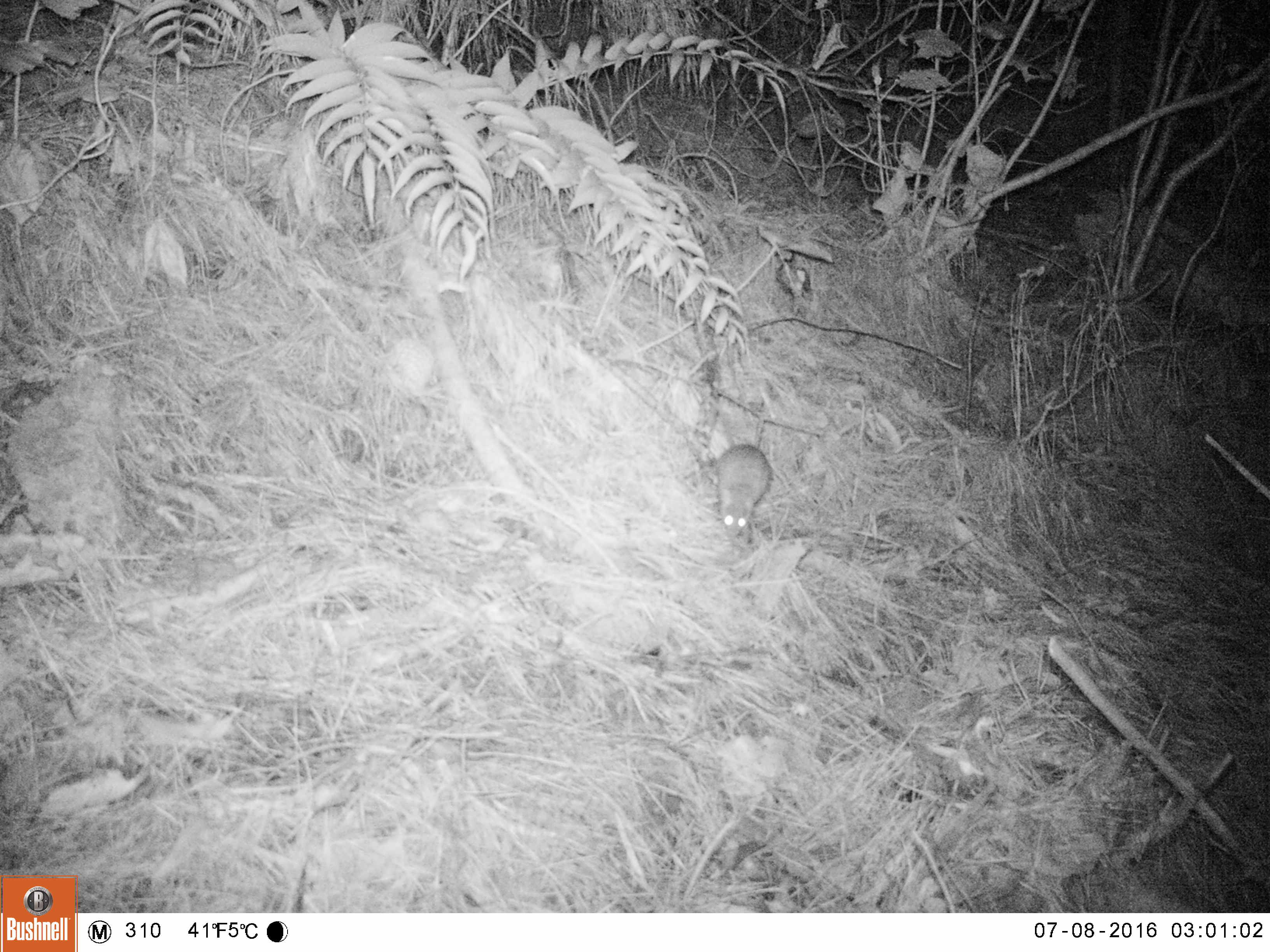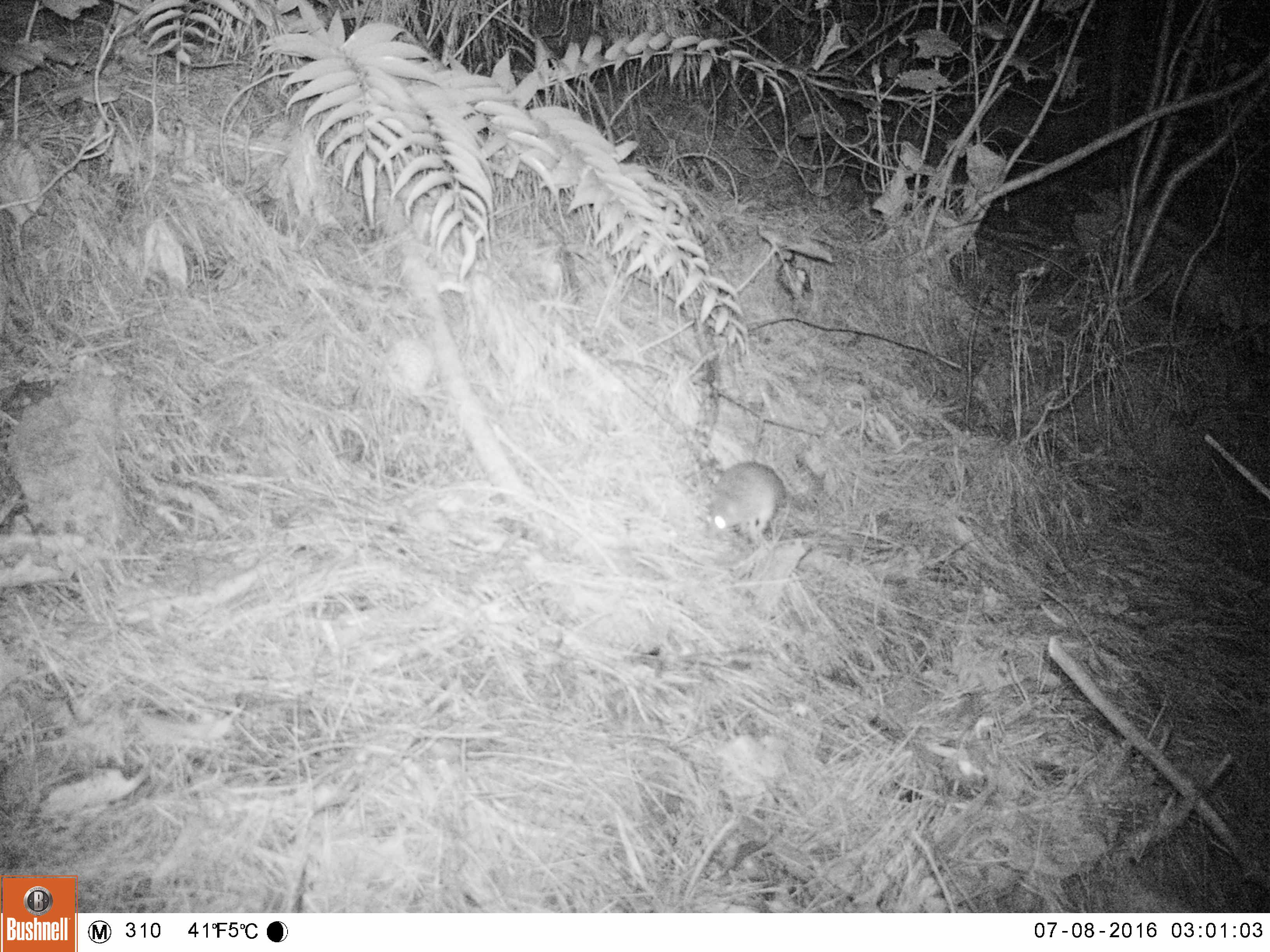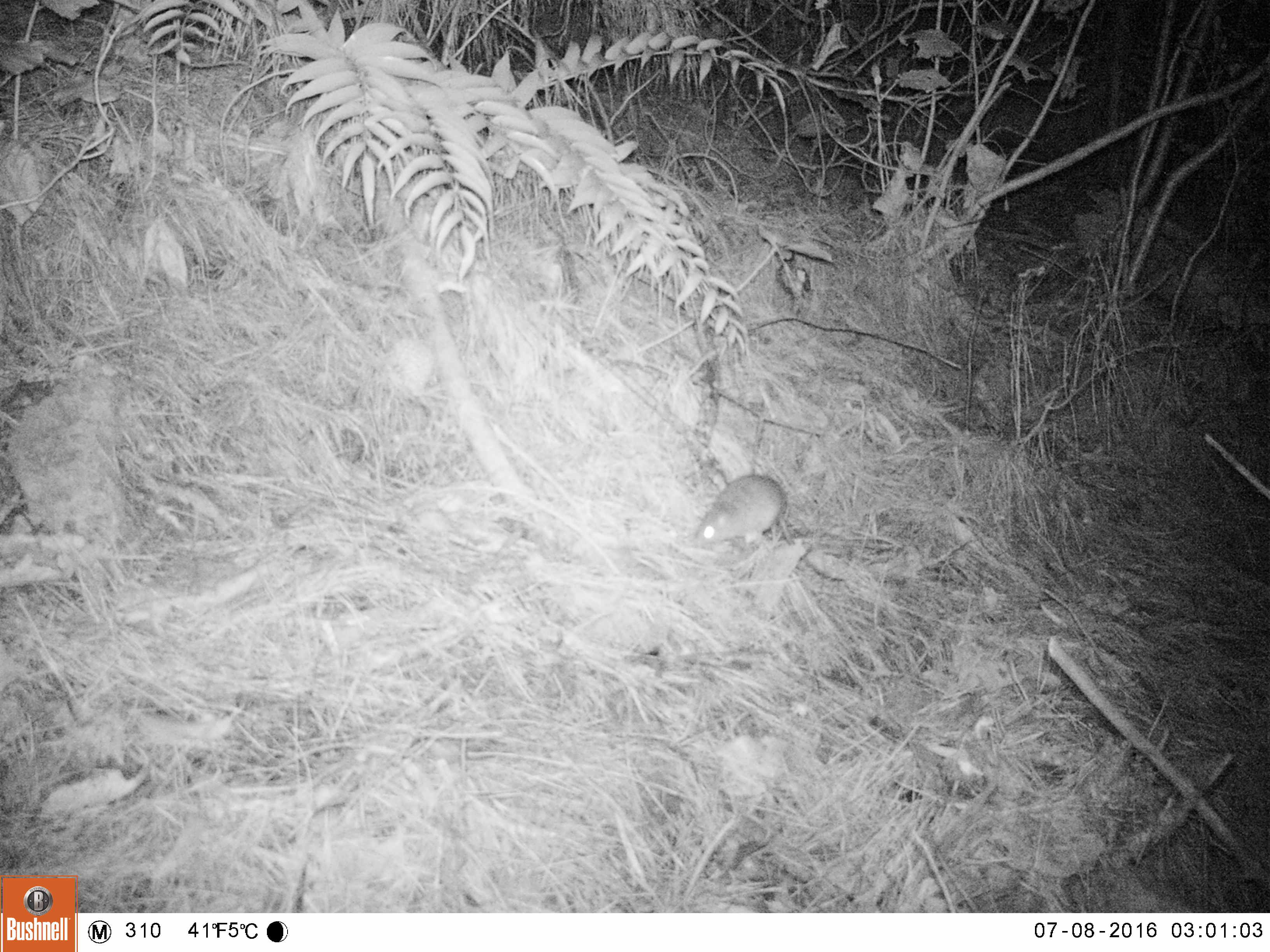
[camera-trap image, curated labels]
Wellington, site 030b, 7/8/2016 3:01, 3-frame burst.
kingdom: Animalia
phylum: Chordata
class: Mammalia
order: Rodentia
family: Muridae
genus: Rattus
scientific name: Rattus rattus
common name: ship rat